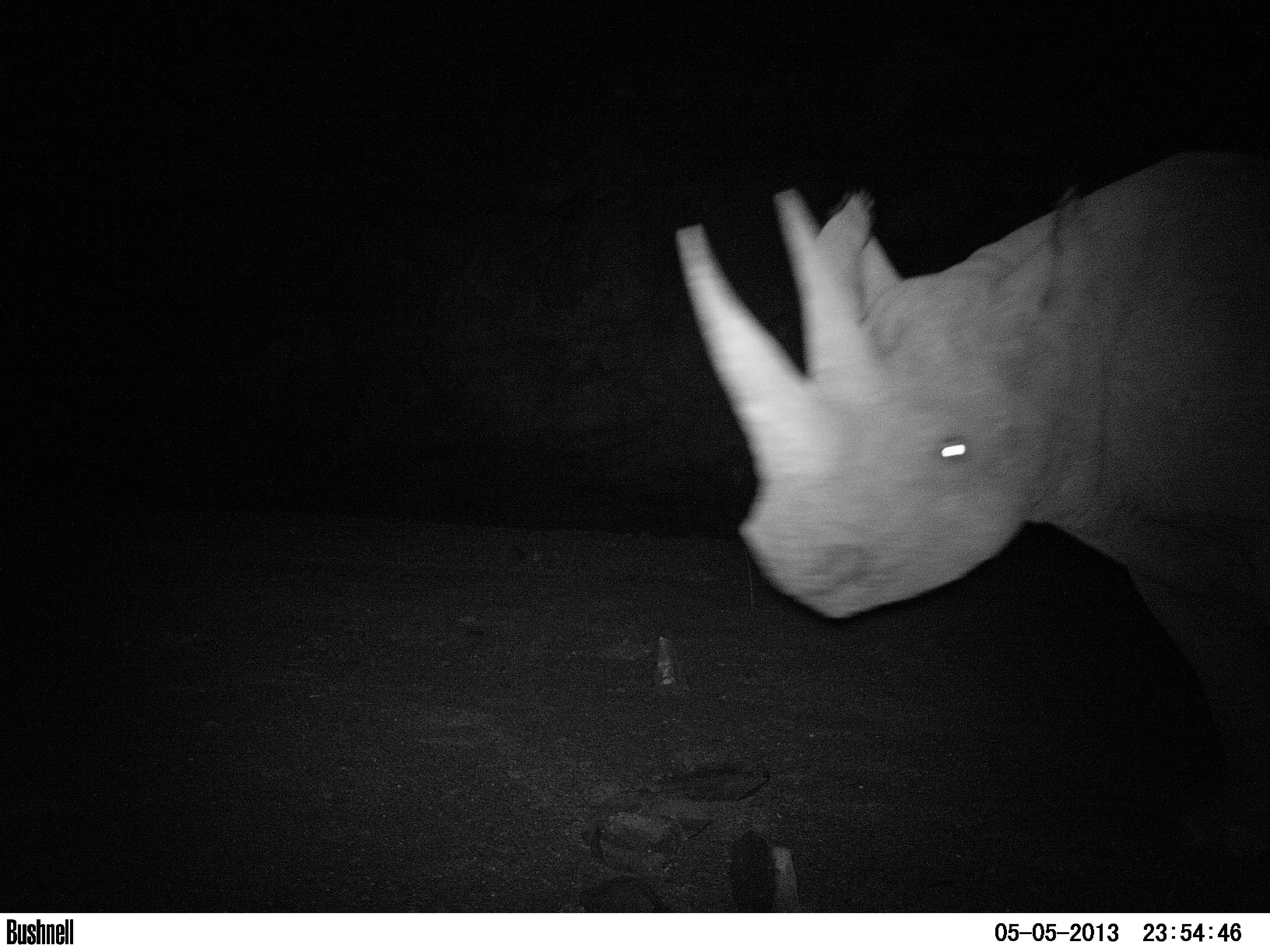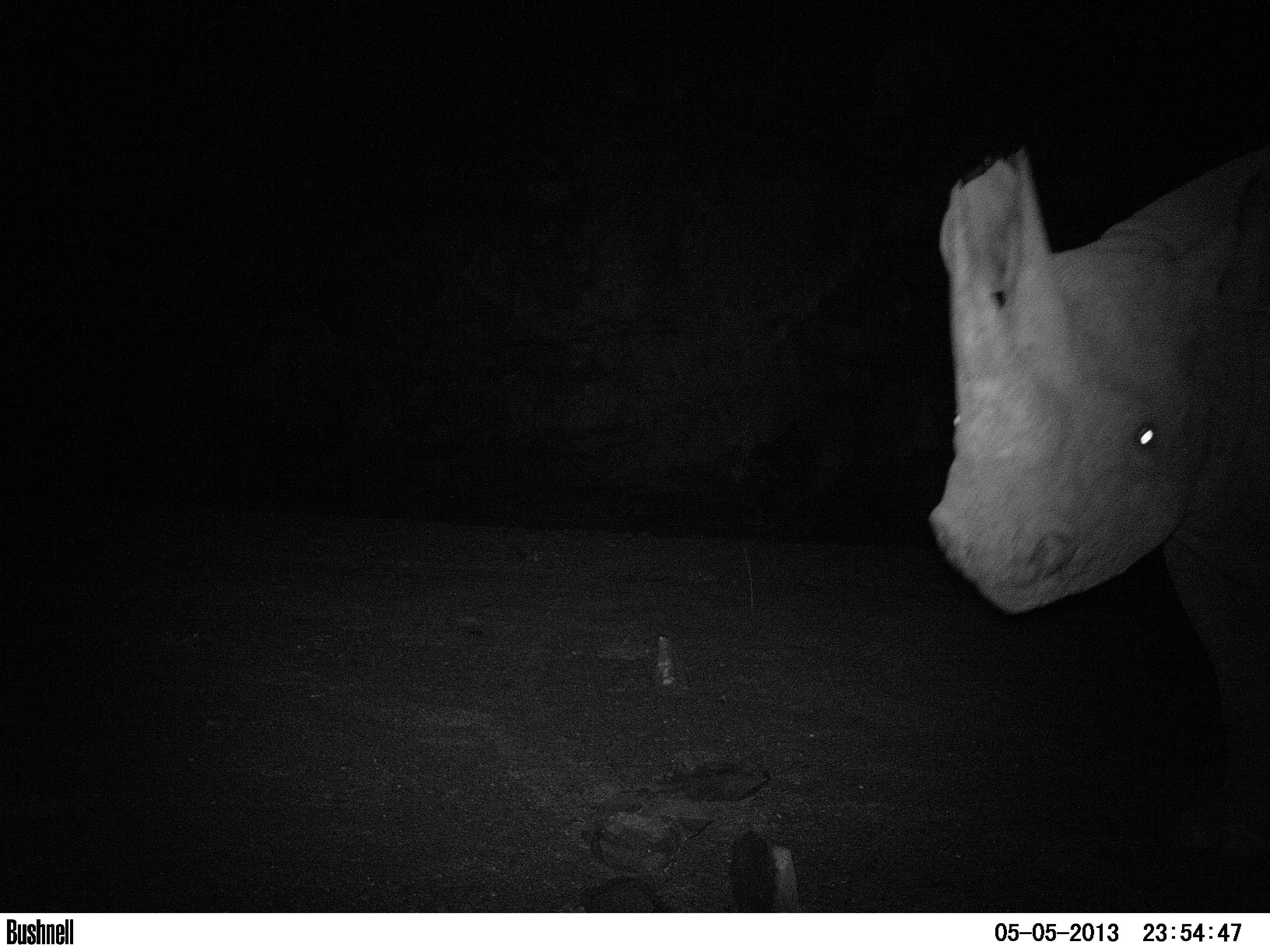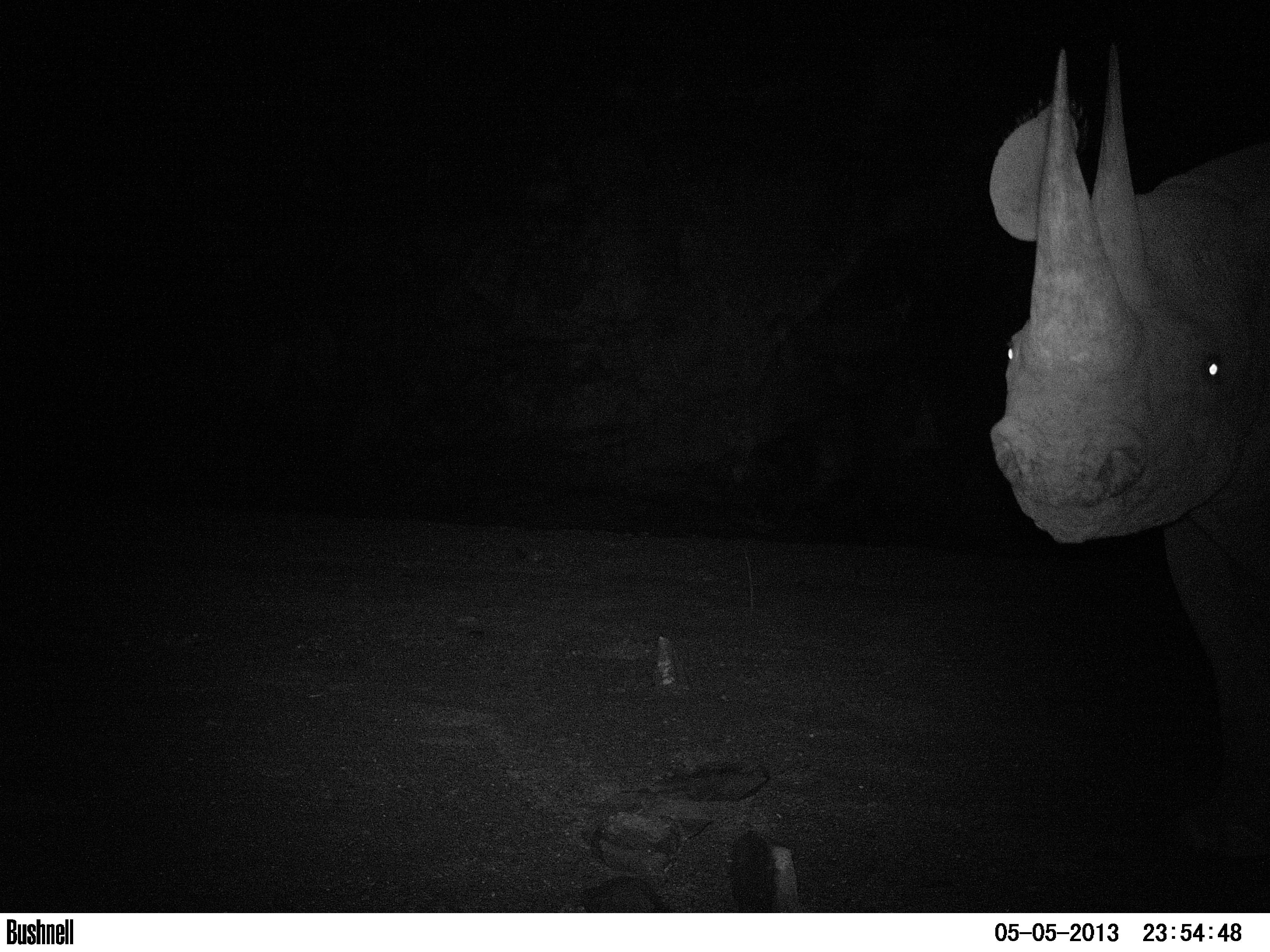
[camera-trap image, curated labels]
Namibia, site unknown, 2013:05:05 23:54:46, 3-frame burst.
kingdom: Animalia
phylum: Chordata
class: Mammalia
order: Perissodactyla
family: Rhinocerotidae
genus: Diceros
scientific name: Diceros bicornis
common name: black rhinoceros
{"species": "Diceros bicornis (black rhinoceros)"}